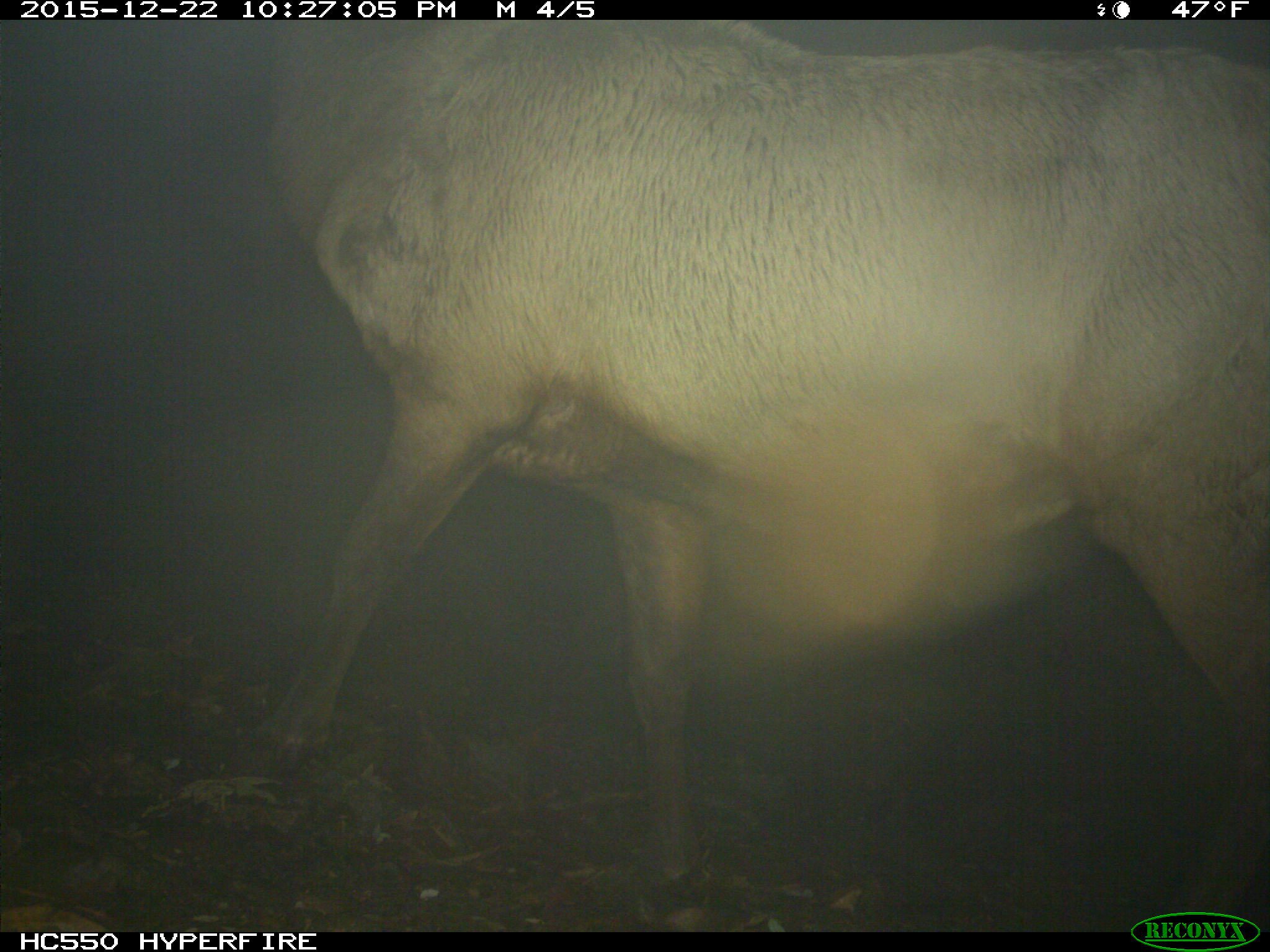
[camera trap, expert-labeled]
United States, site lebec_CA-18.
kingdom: Animalia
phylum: Chordata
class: Mammalia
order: Artiodactyla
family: Cervidae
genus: Cervus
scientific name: Cervus canadensis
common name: elk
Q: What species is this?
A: Cervus canadensis (elk).